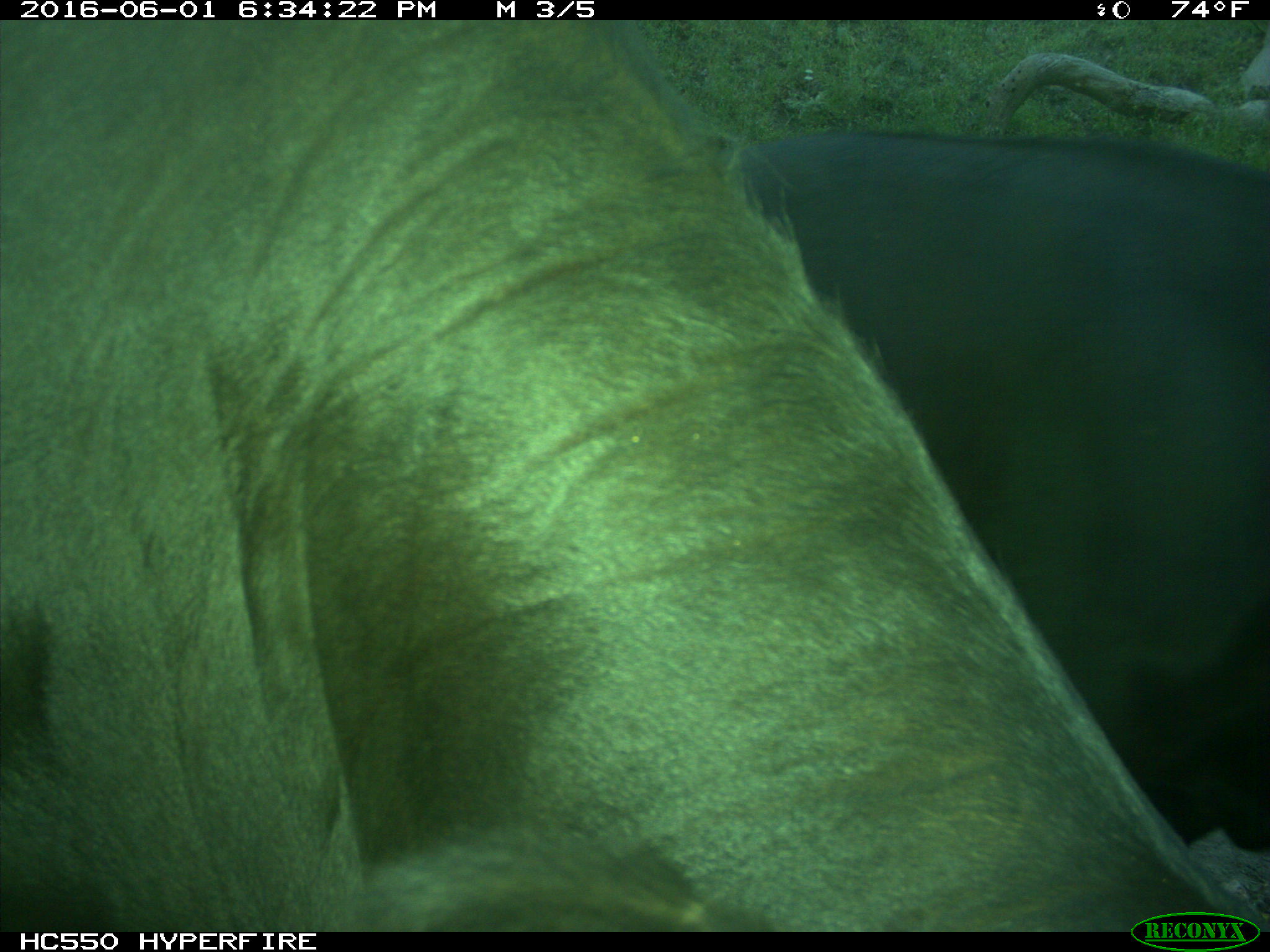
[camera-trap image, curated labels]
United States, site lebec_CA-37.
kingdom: Animalia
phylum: Chordata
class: Mammalia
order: Artiodactyla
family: Bovidae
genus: Bos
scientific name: Bos taurus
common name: domestic cow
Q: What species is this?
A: Bos taurus (domestic cow).